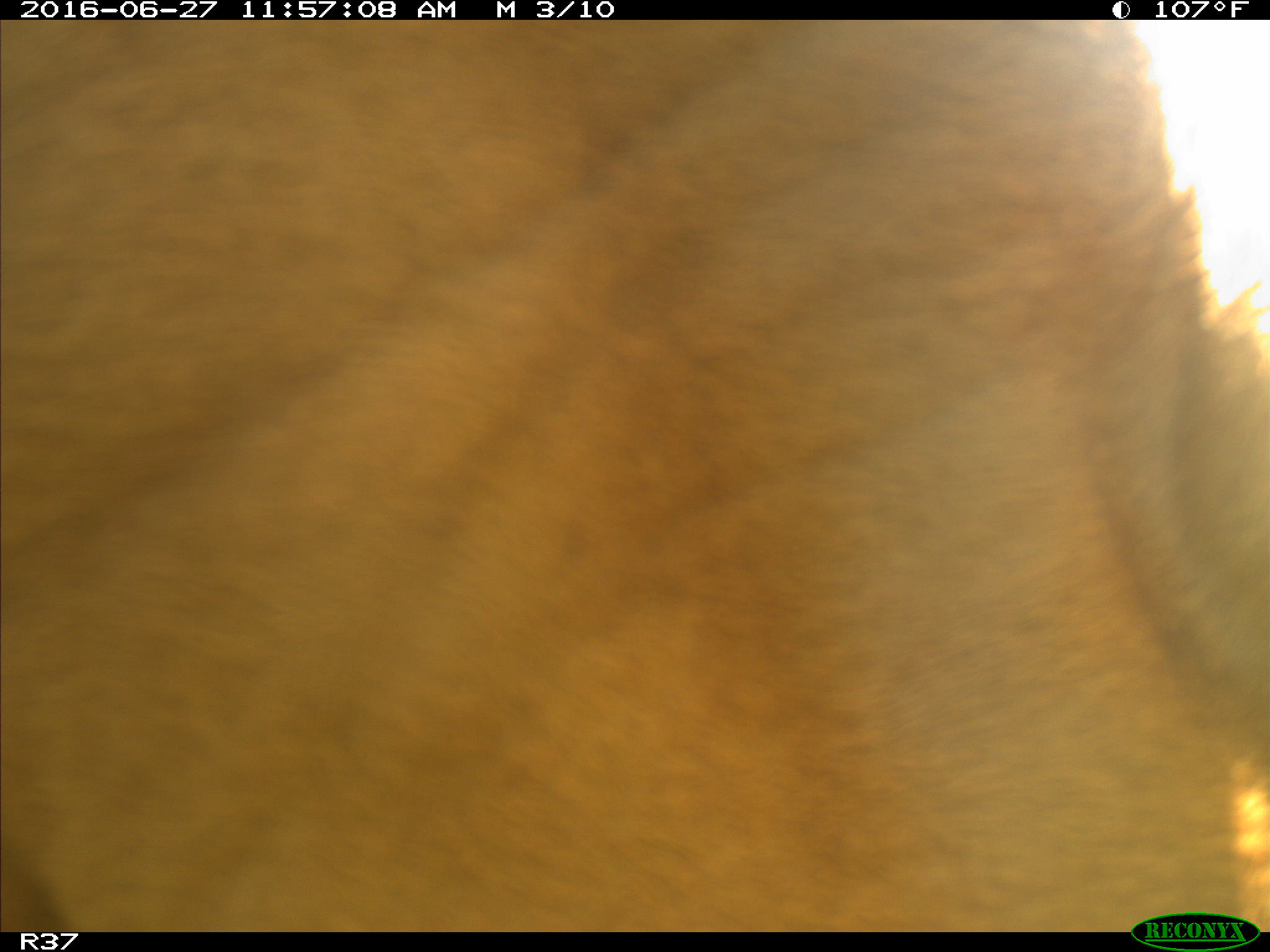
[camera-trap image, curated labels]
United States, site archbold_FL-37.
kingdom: Animalia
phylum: Chordata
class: Mammalia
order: Artiodactyla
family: Bovidae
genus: Bos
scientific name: Bos taurus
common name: domestic cow